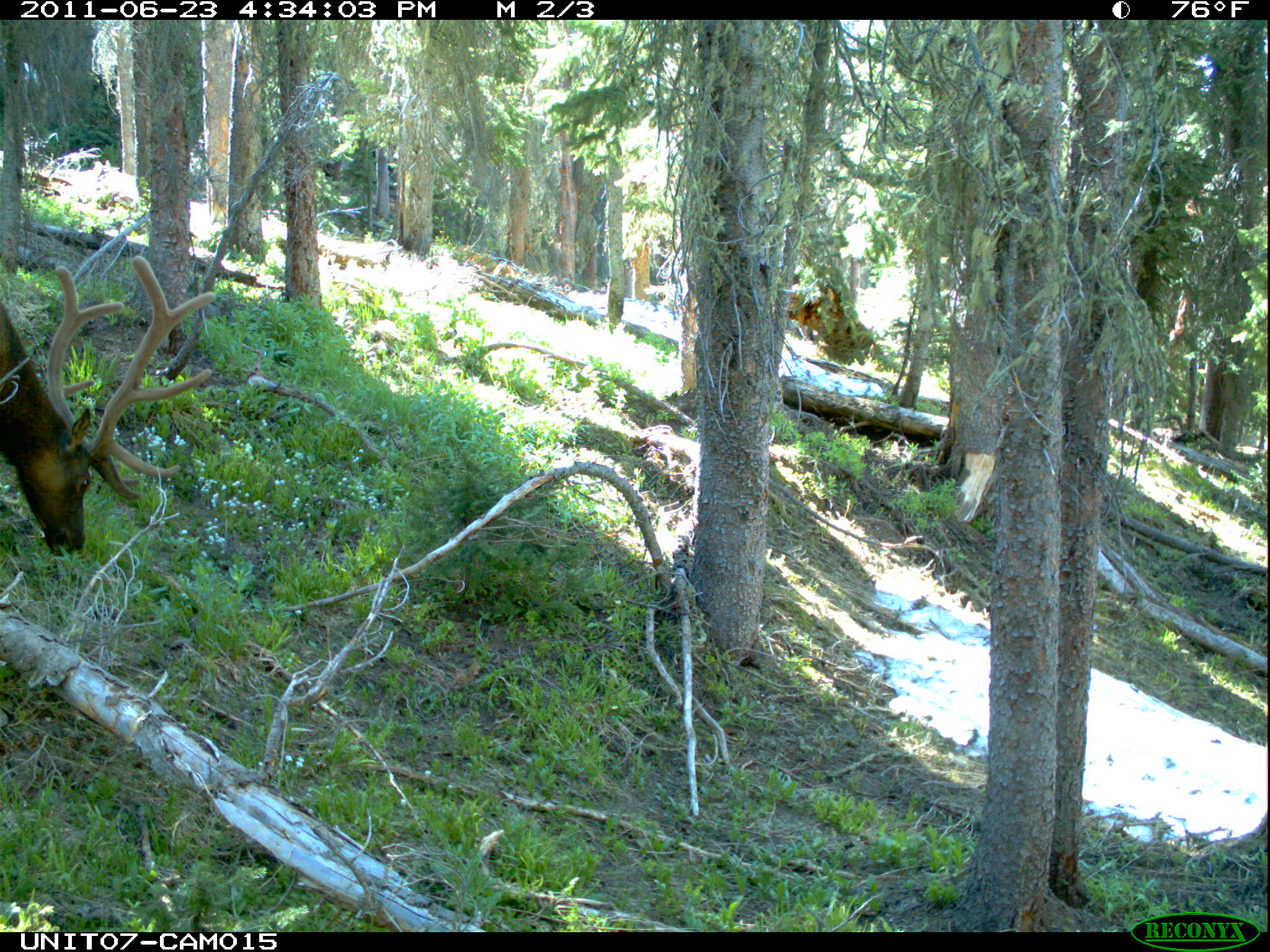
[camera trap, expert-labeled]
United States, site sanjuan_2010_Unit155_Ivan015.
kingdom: Animalia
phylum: Chordata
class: Mammalia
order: Artiodactyla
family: Cervidae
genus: Cervus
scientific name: Cervus elaphus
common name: red deer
Cervus elaphus (red deer).